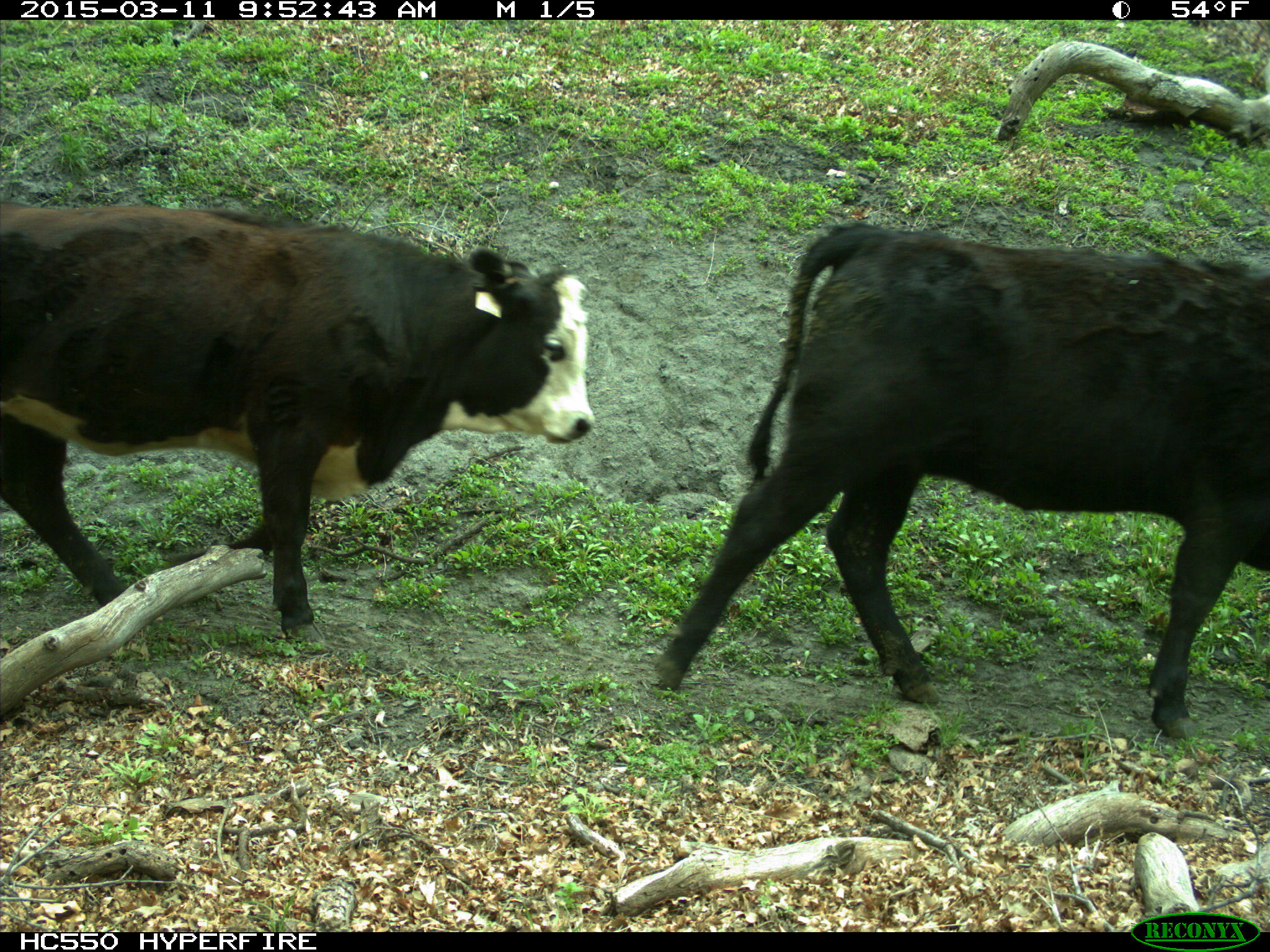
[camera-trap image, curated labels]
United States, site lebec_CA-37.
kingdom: Animalia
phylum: Chordata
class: Mammalia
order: Artiodactyla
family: Bovidae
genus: Bos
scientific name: Bos taurus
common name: domestic cow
Bos taurus (domestic cow).